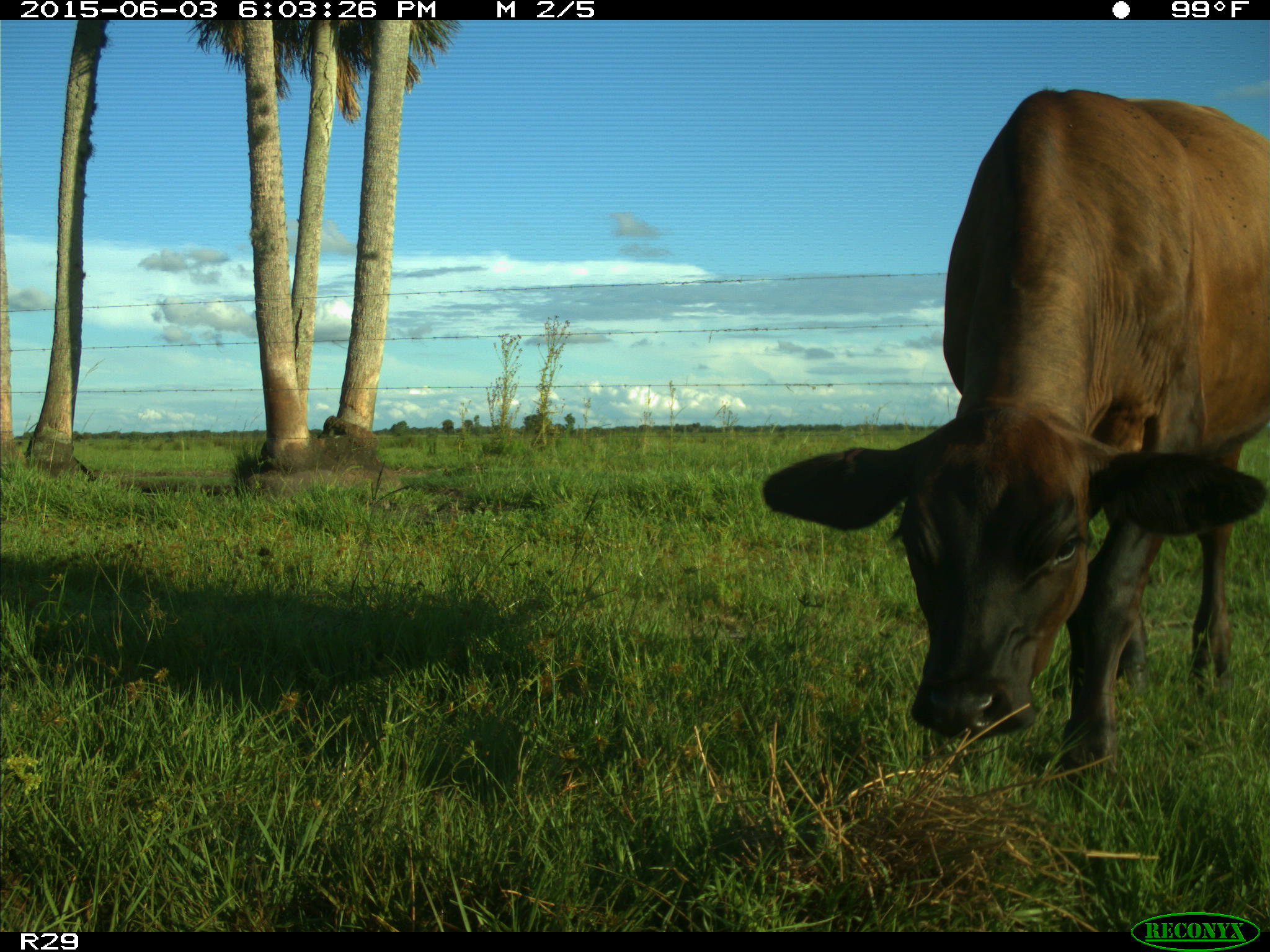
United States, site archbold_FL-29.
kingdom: Animalia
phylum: Chordata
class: Mammalia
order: Artiodactyla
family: Bovidae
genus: Bos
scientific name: Bos taurus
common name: domestic cow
Bos taurus (domestic cow).